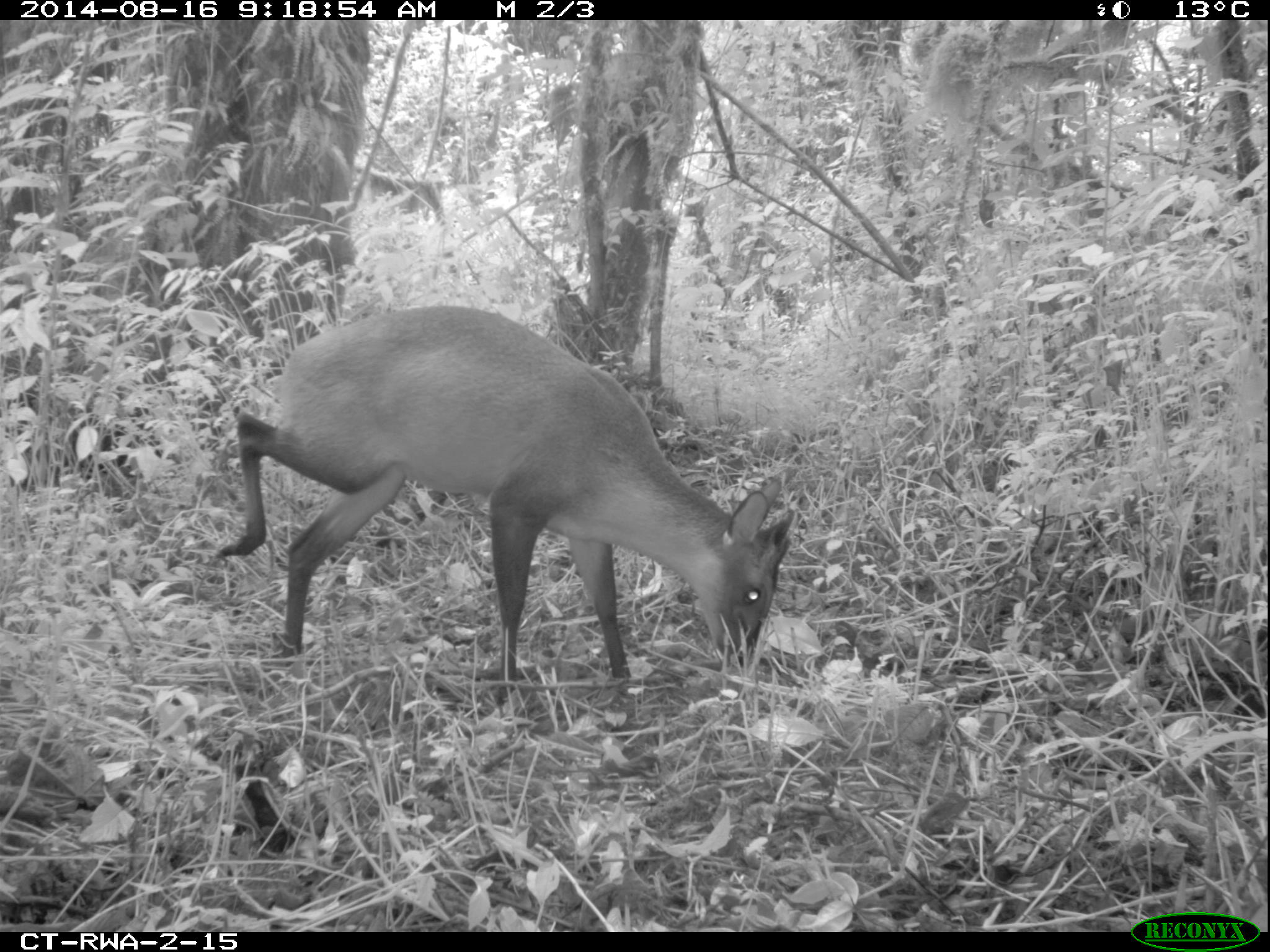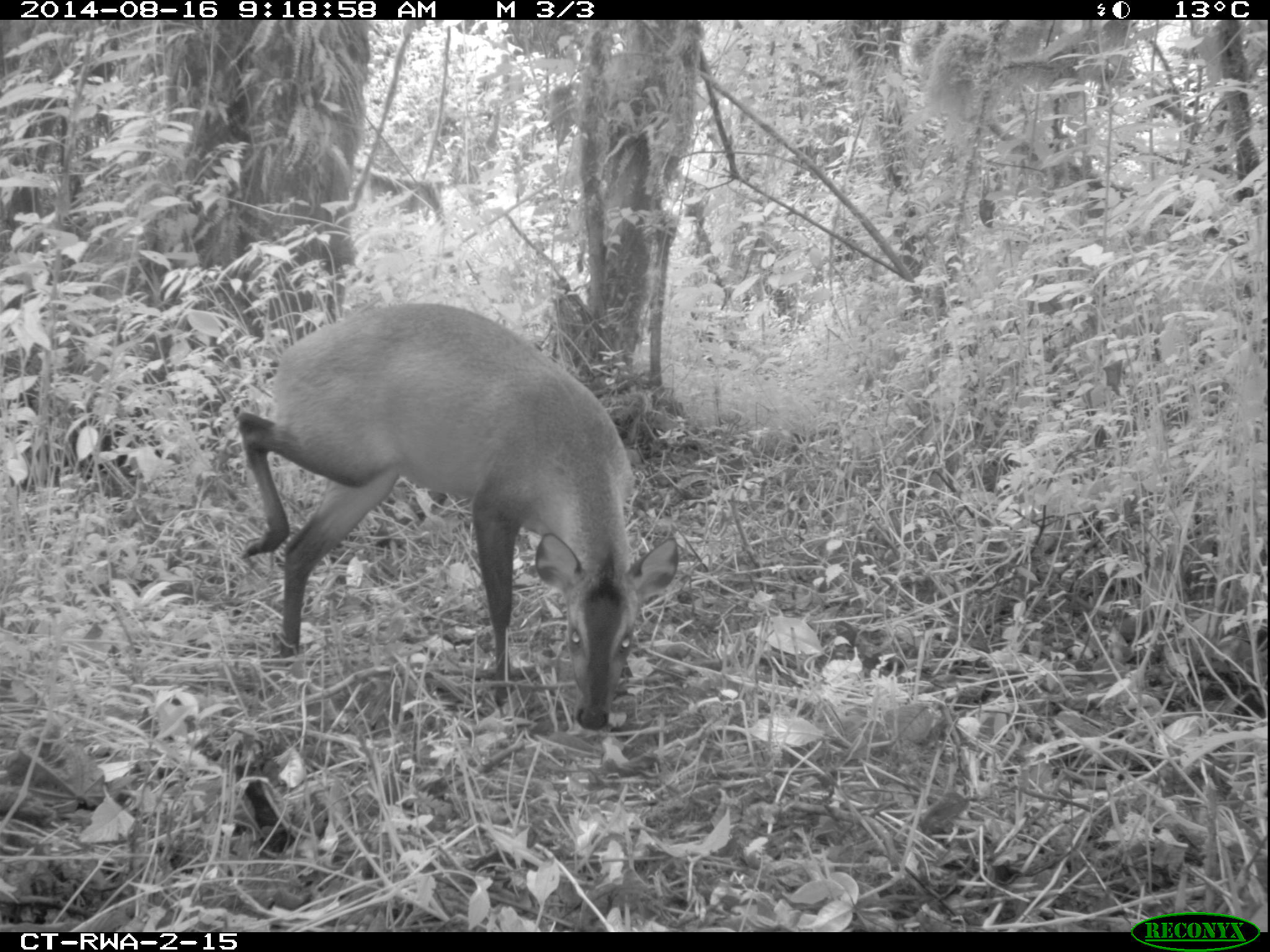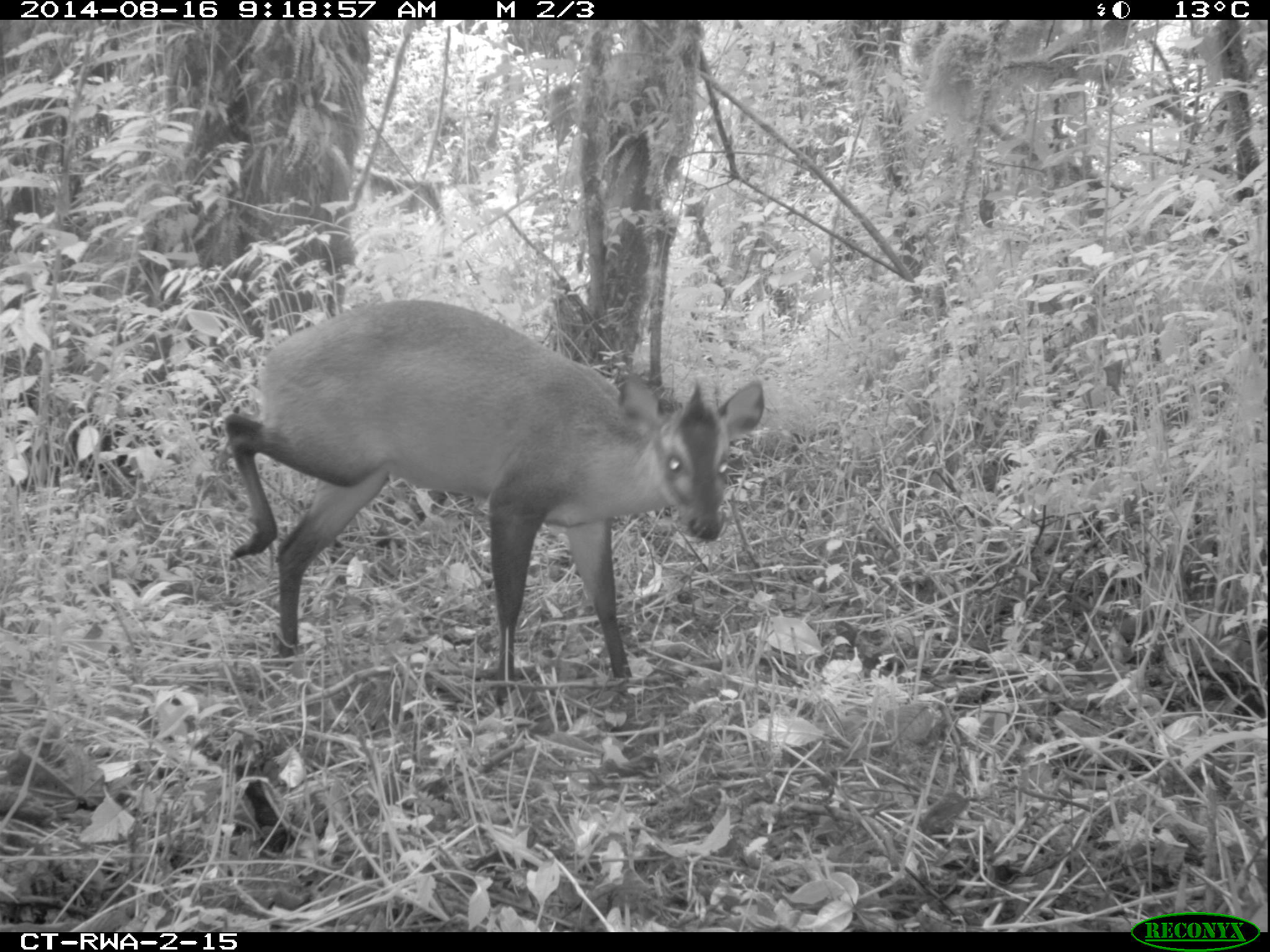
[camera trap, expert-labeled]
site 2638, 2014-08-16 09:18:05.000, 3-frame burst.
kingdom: Animalia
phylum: Chordata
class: Mammalia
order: Artiodactyla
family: Bovidae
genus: Cephalophus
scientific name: Cephalophus nigrifrons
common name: black-fronted duiker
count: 1